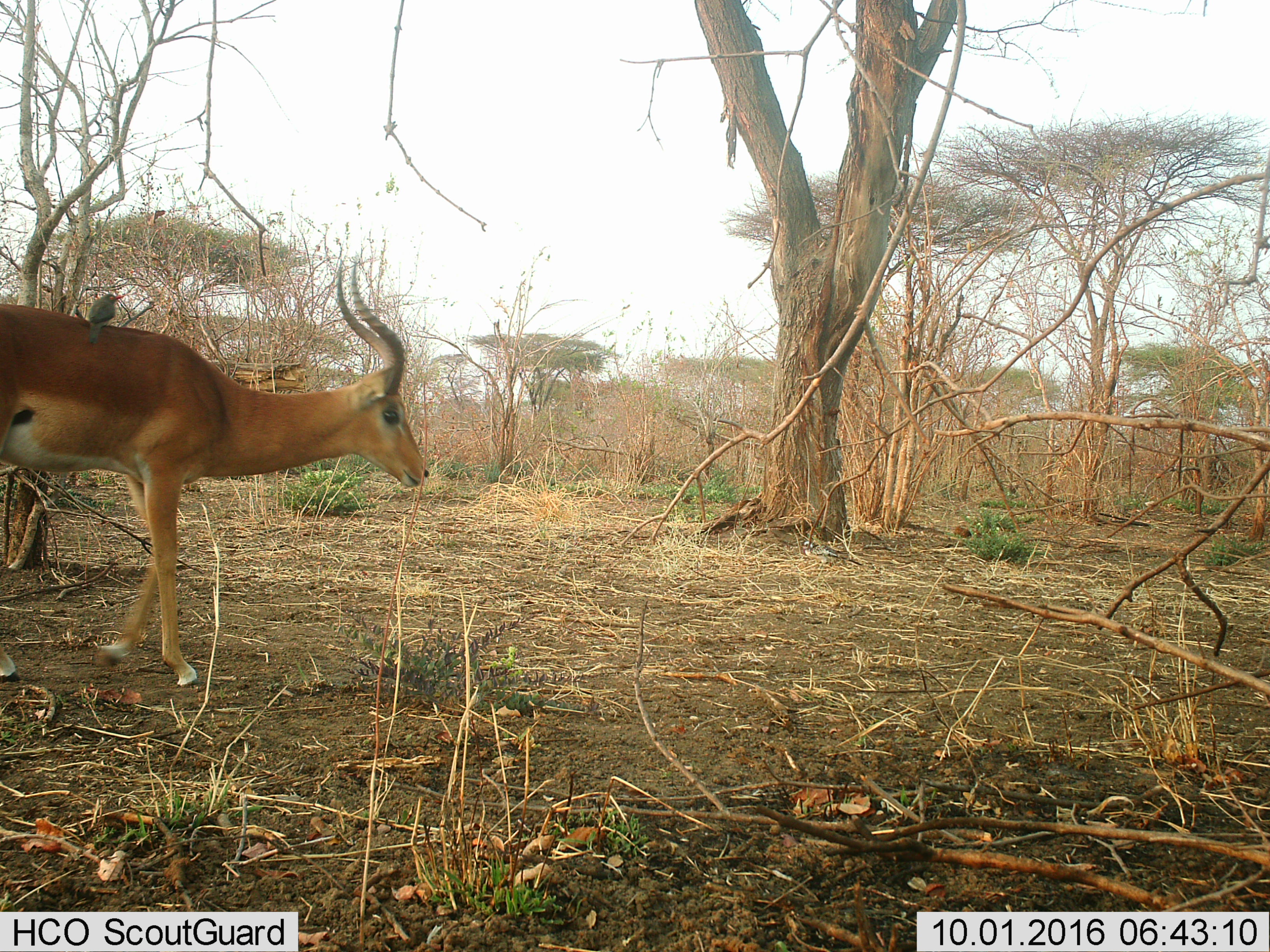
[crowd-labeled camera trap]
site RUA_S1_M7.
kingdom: Animalia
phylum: Chordata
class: Aves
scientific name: Aves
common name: bird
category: birdother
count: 1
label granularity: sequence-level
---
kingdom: Animalia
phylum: Chordata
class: Mammalia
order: Artiodactyla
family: Bovidae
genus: Aepyceros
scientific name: Aepyceros melampus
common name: impala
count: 1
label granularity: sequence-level